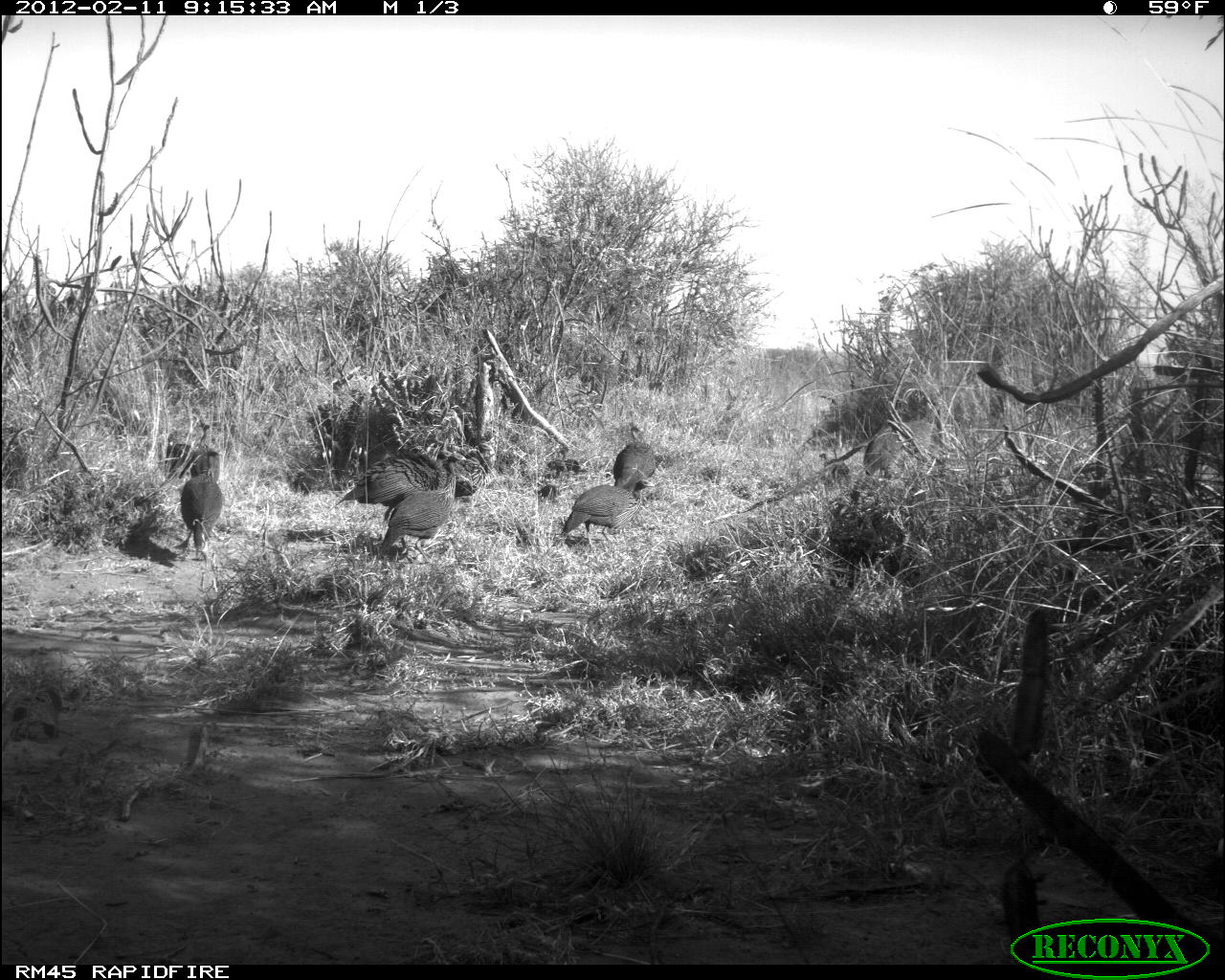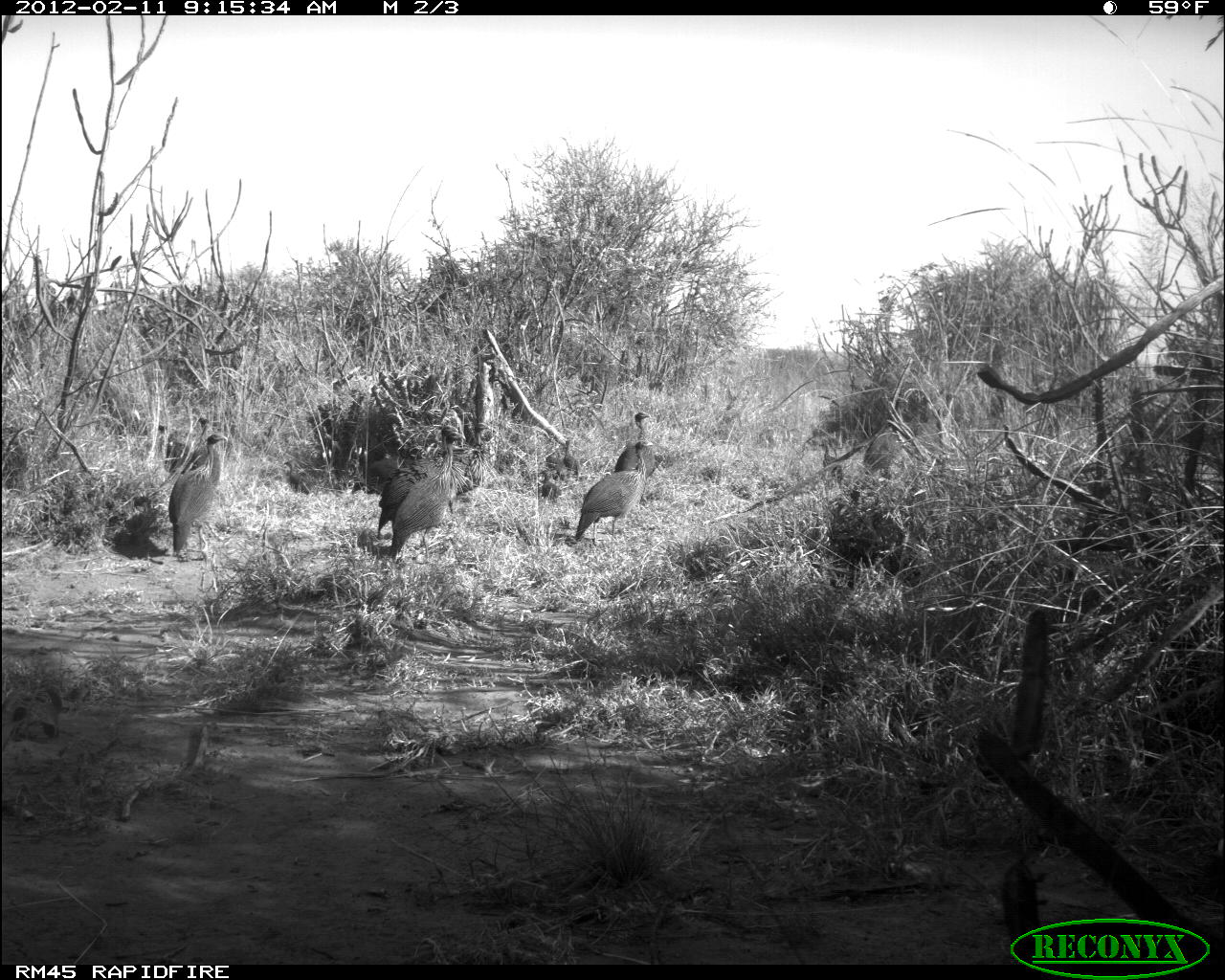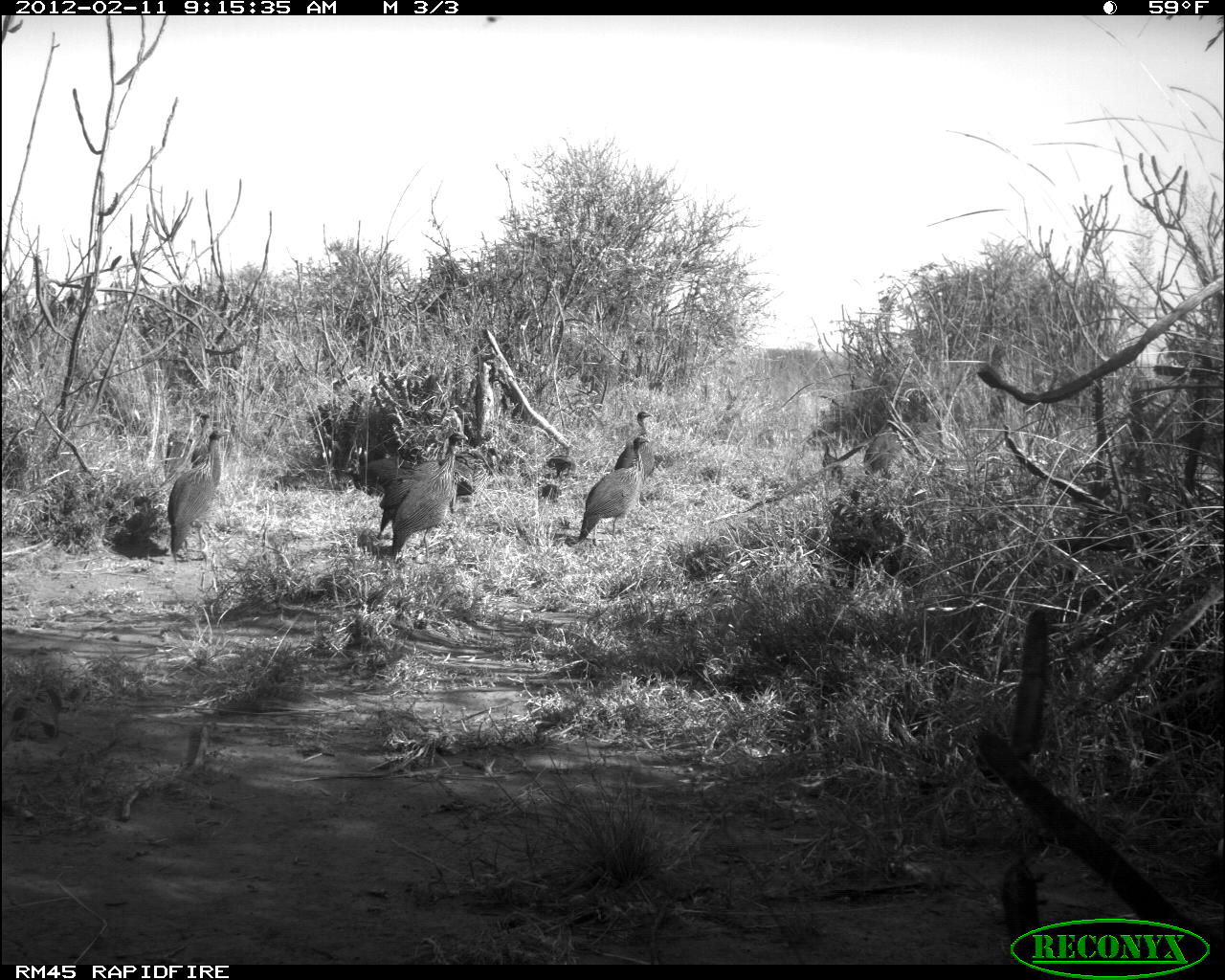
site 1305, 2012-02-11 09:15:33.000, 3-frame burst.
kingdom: Animalia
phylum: Chordata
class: Aves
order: Galliformes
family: Numididae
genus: Acryllium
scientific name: Acryllium vulturinum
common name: vulturine guineafowl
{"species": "Acryllium vulturinum (vulturine guineafowl)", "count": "9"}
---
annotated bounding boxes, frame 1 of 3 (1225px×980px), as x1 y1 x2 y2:
acryllium vulturinum: 329 443 486 520; 377 451 468 565; 562 478 654 551; 862 413 945 480; 174 454 223 561; 612 423 657 506; 187 421 222 486; 162 432 197 481; 818 452 851 484; 548 458 584 477; 539 483 552 503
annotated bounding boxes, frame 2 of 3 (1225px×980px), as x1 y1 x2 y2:
acryllium vulturinum: 387 425 463 566; 378 432 466 536; 575 439 654 549; 167 432 226 561; 862 423 909 486; 613 412 656 477; 183 415 217 478; 154 424 192 472; 819 442 846 484; 562 438 582 479; 545 452 568 485; 539 469 561 503